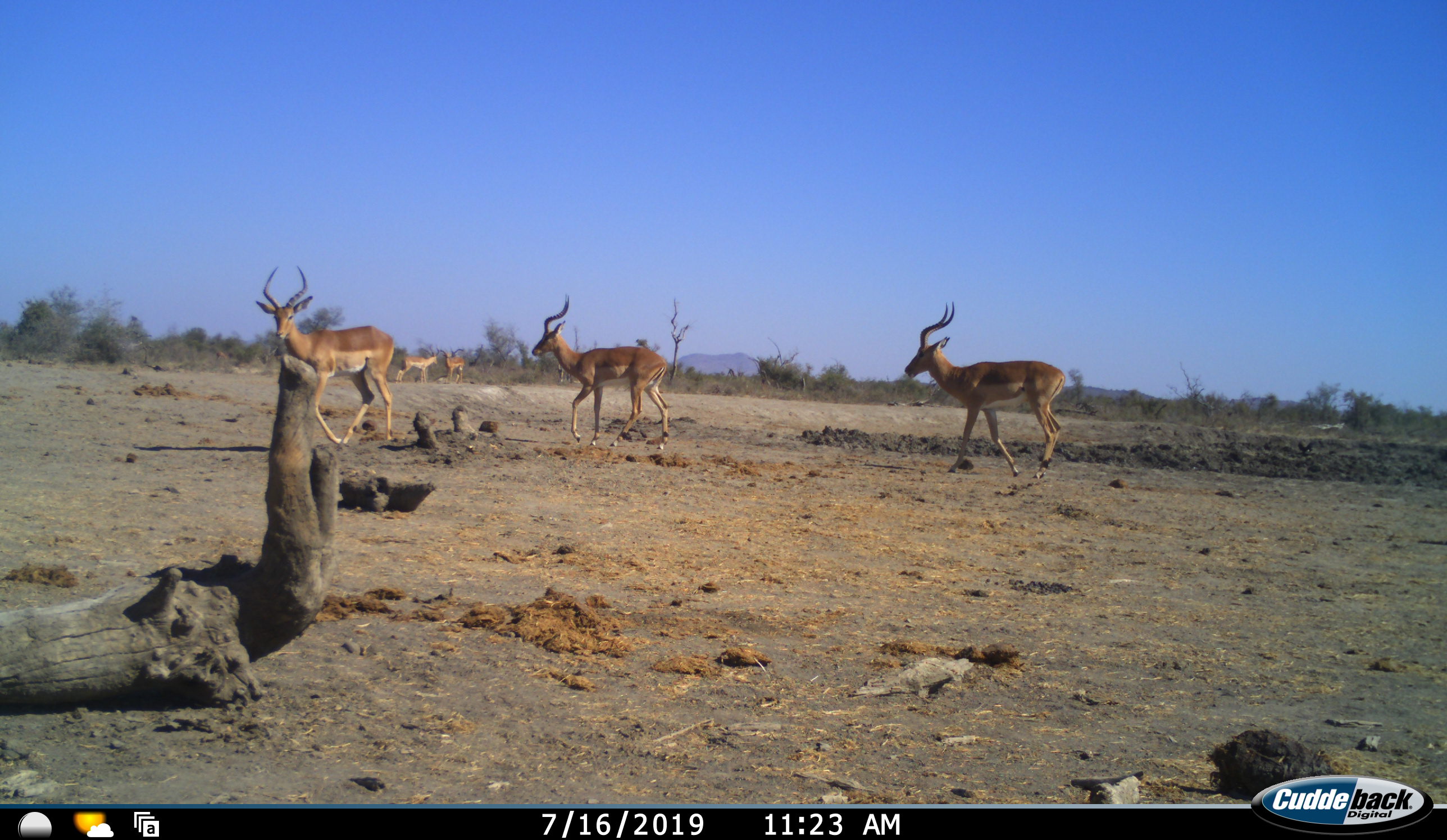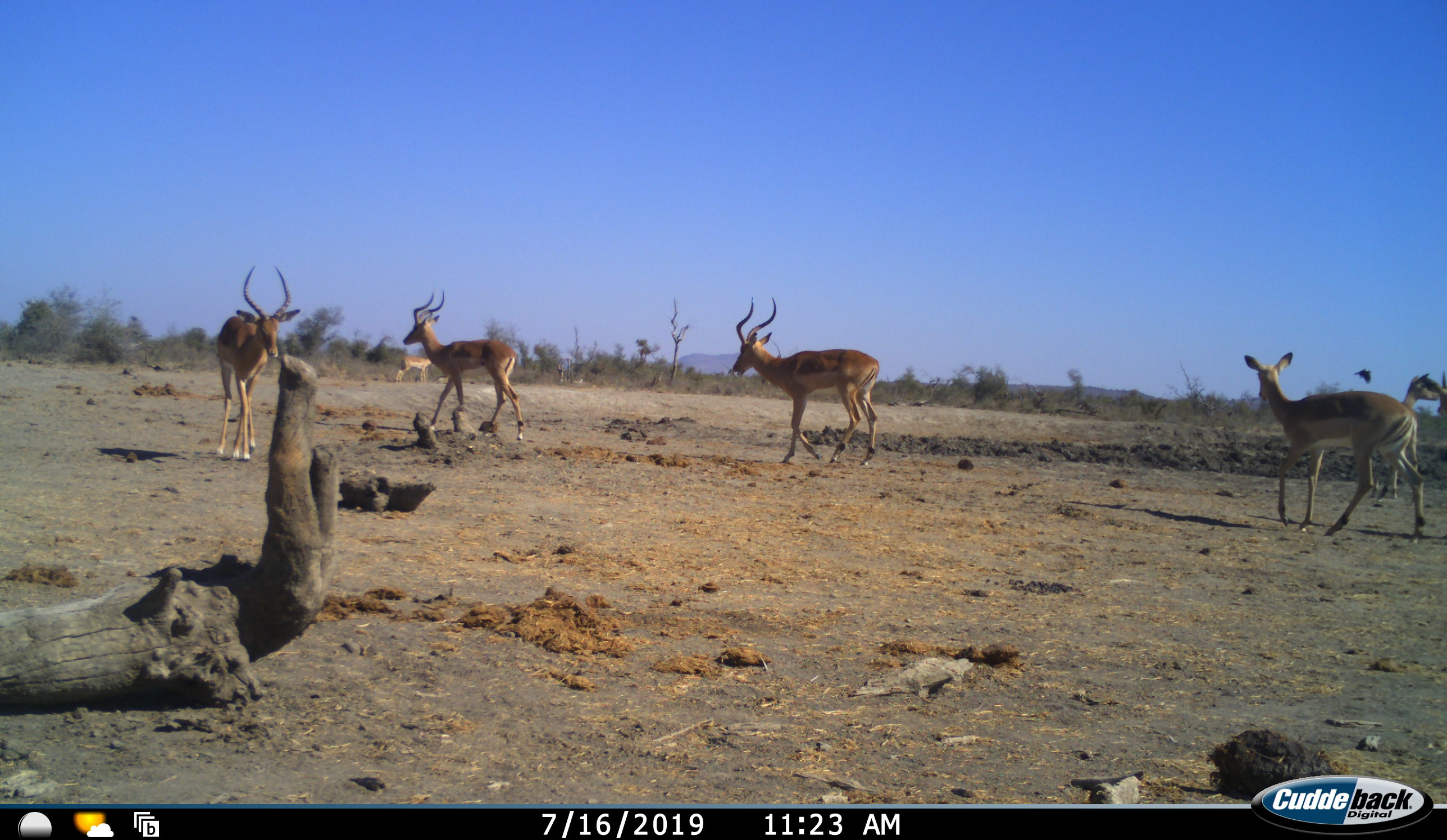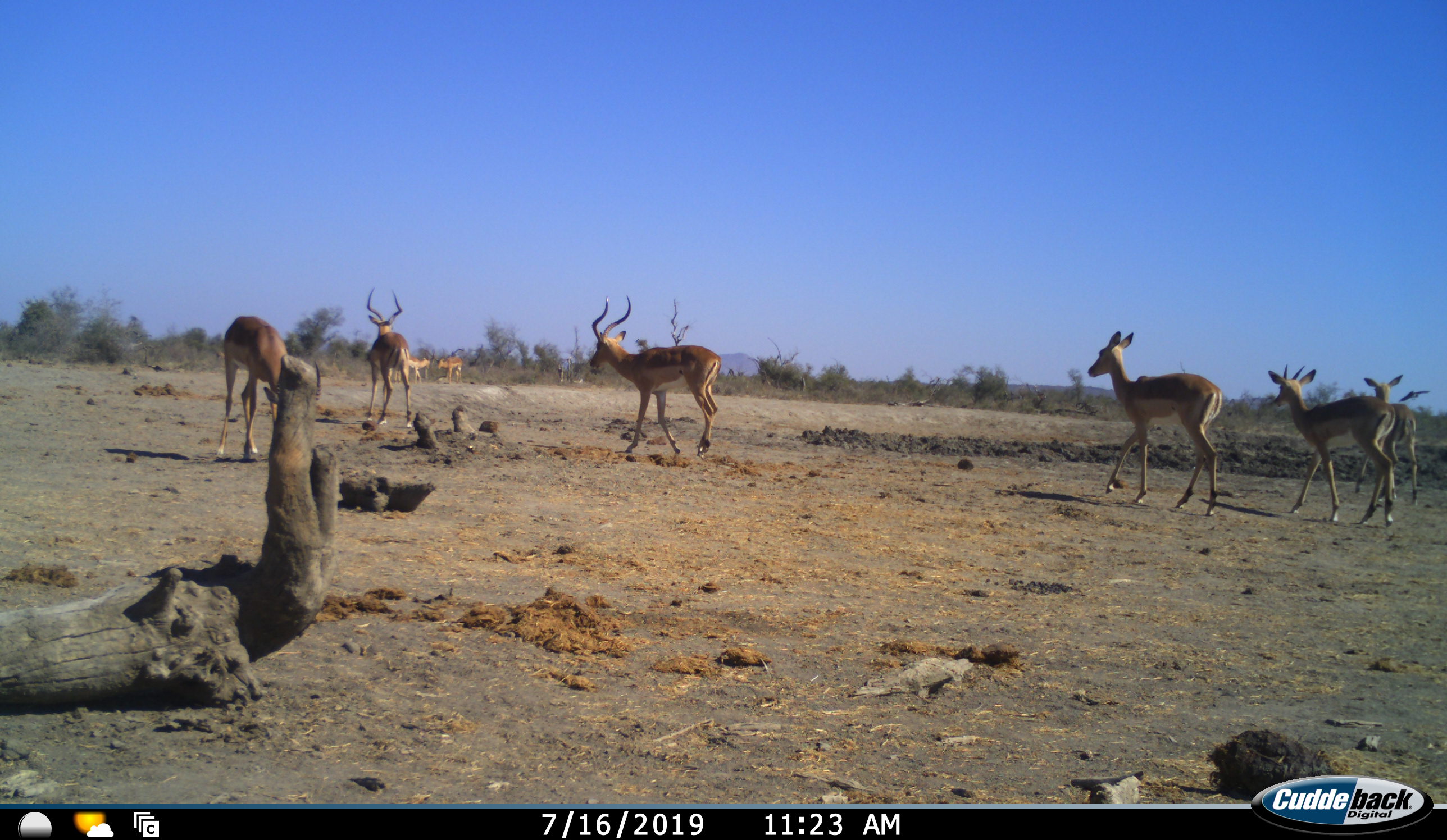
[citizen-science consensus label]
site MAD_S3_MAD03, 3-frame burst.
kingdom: Animalia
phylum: Chordata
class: Mammalia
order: Artiodactyla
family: Bovidae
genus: Aepyceros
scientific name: Aepyceros melampus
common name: impala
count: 8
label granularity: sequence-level